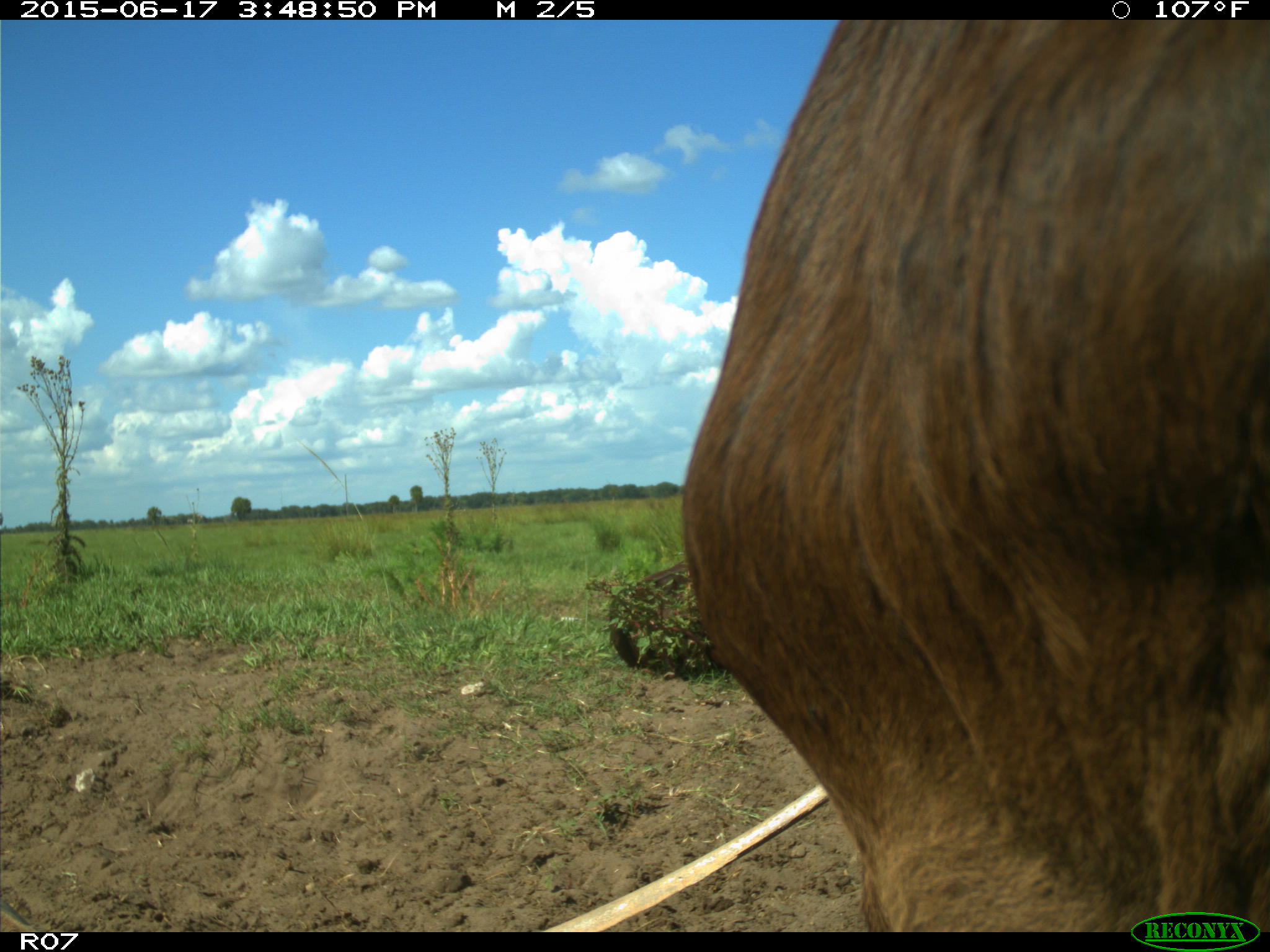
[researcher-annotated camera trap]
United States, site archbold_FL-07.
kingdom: Animalia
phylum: Chordata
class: Mammalia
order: Artiodactyla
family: Bovidae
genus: Bos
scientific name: Bos taurus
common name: domestic cow